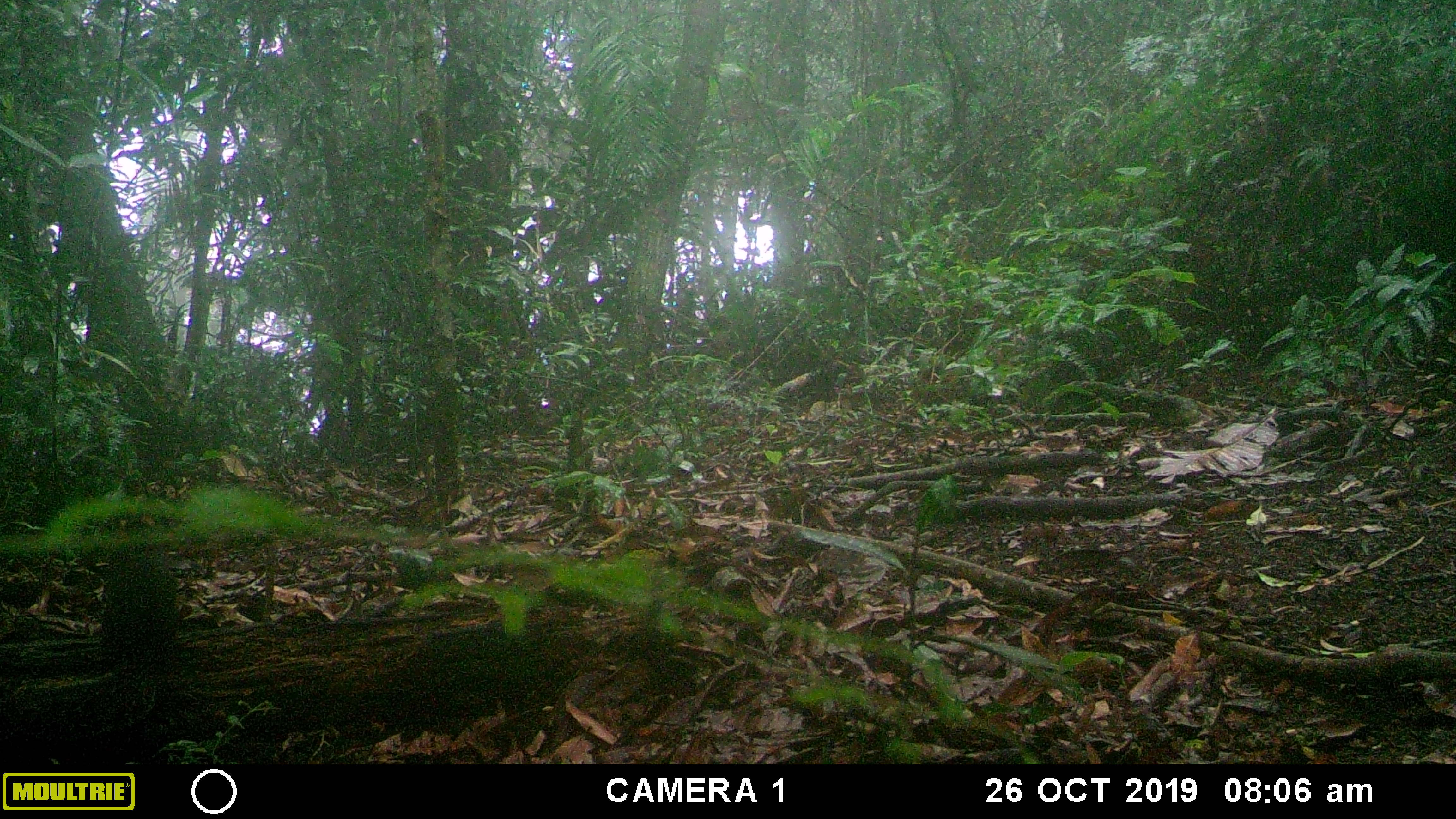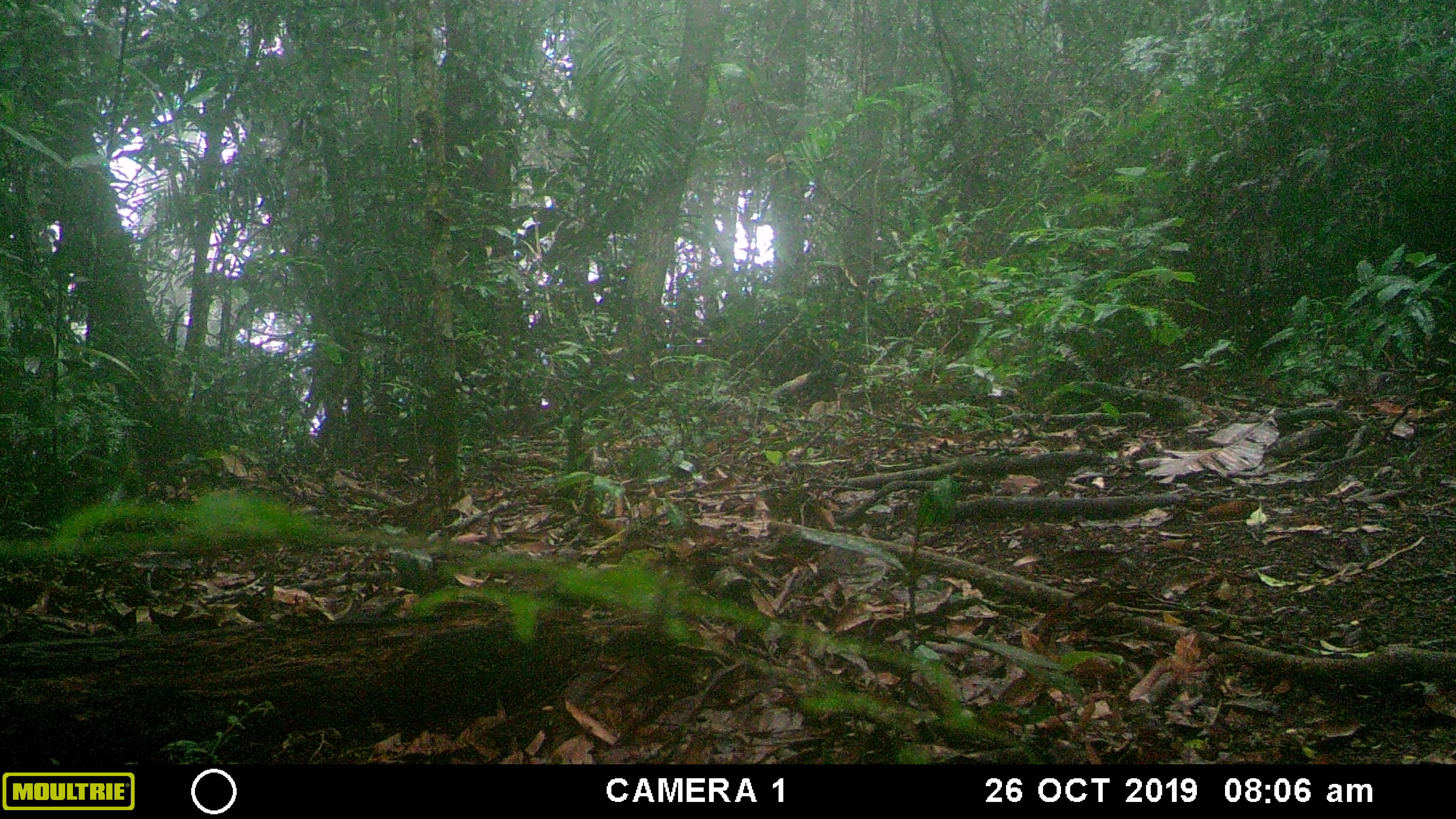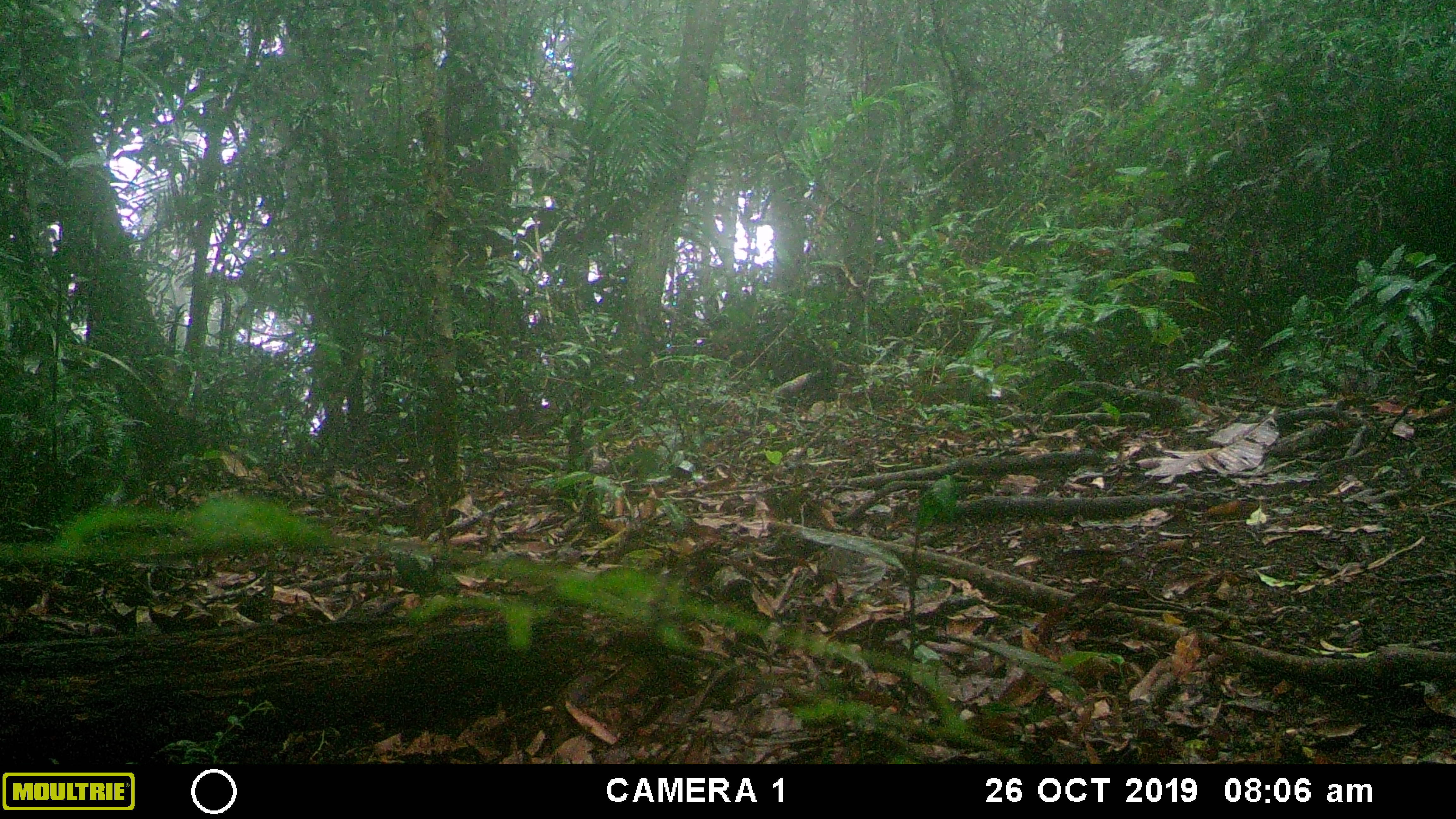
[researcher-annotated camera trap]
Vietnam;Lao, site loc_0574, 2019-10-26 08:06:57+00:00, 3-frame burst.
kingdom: Animalia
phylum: Chordata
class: Mammalia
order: Rodentia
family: Sciuridae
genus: Dremomys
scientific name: Dremomys rufigenis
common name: red-cheeked squirrel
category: red cheeked squirrel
Red cheeked squirrel (red-cheeked squirrel) (Dremomys rufigenis). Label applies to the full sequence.